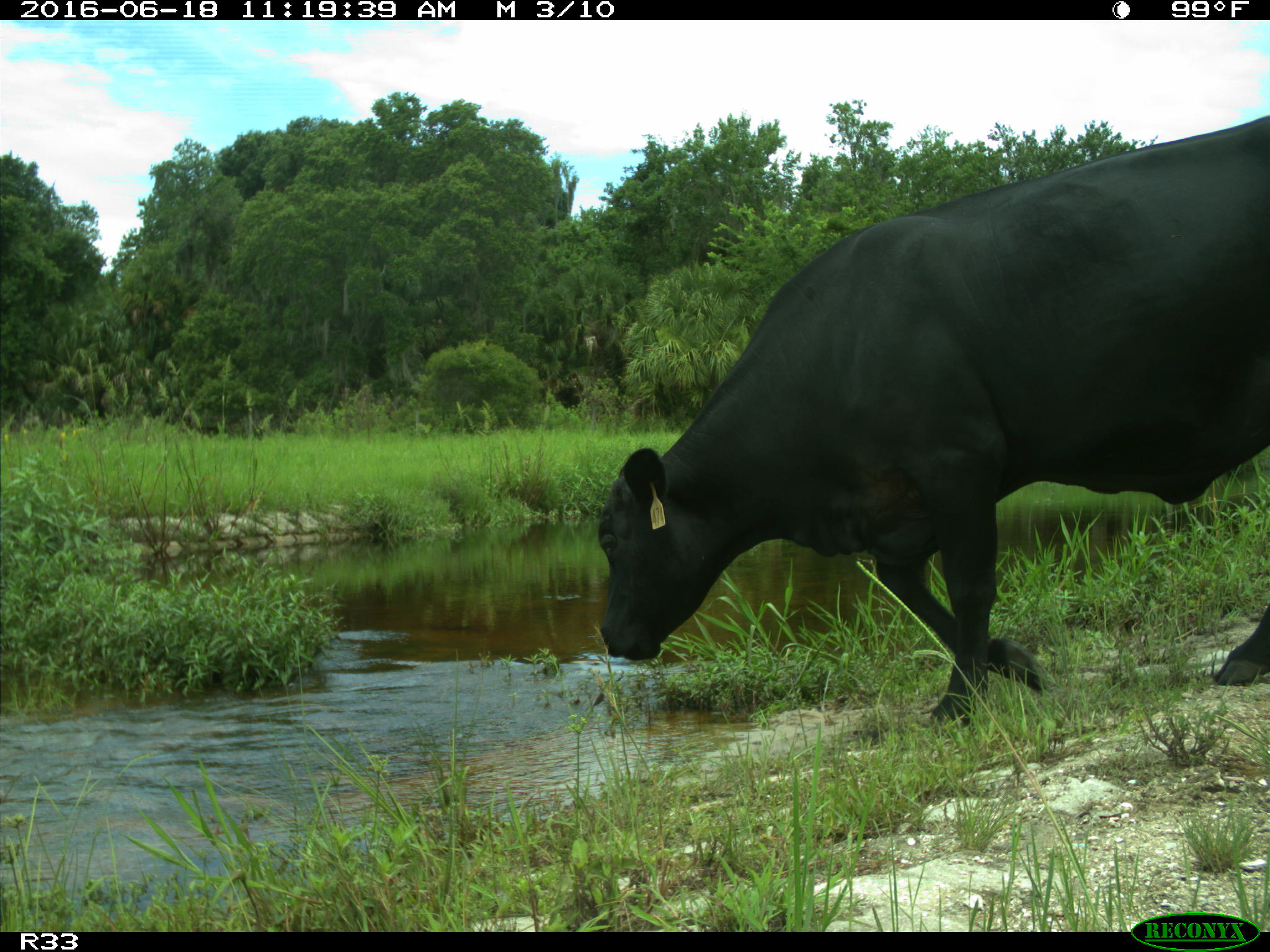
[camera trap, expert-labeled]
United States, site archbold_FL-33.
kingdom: Animalia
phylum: Chordata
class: Mammalia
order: Artiodactyla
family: Bovidae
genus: Bos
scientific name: Bos taurus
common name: domestic cow